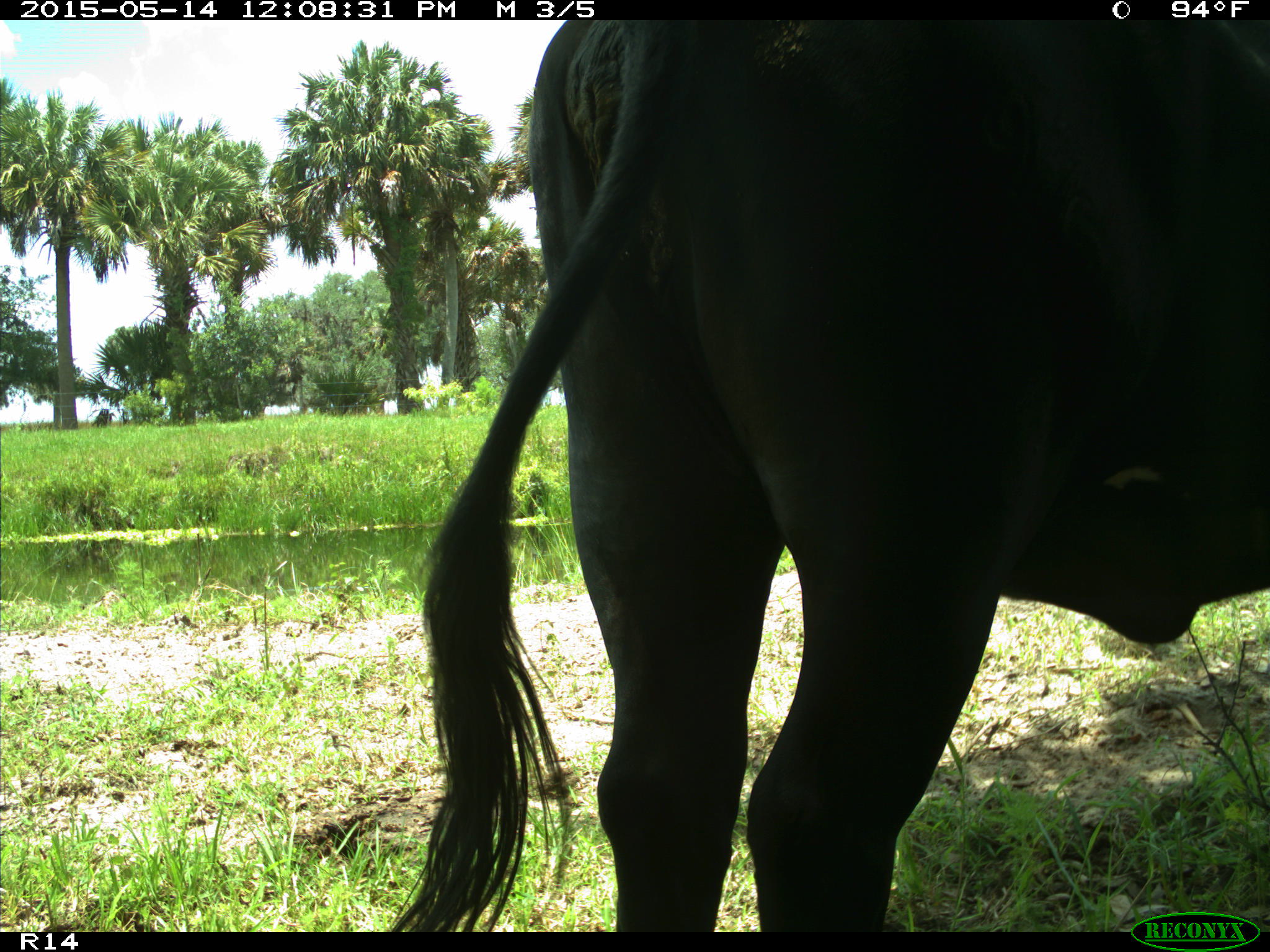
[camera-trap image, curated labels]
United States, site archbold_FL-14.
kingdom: Animalia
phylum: Chordata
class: Mammalia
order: Artiodactyla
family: Bovidae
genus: Bos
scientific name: Bos taurus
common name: domestic cow